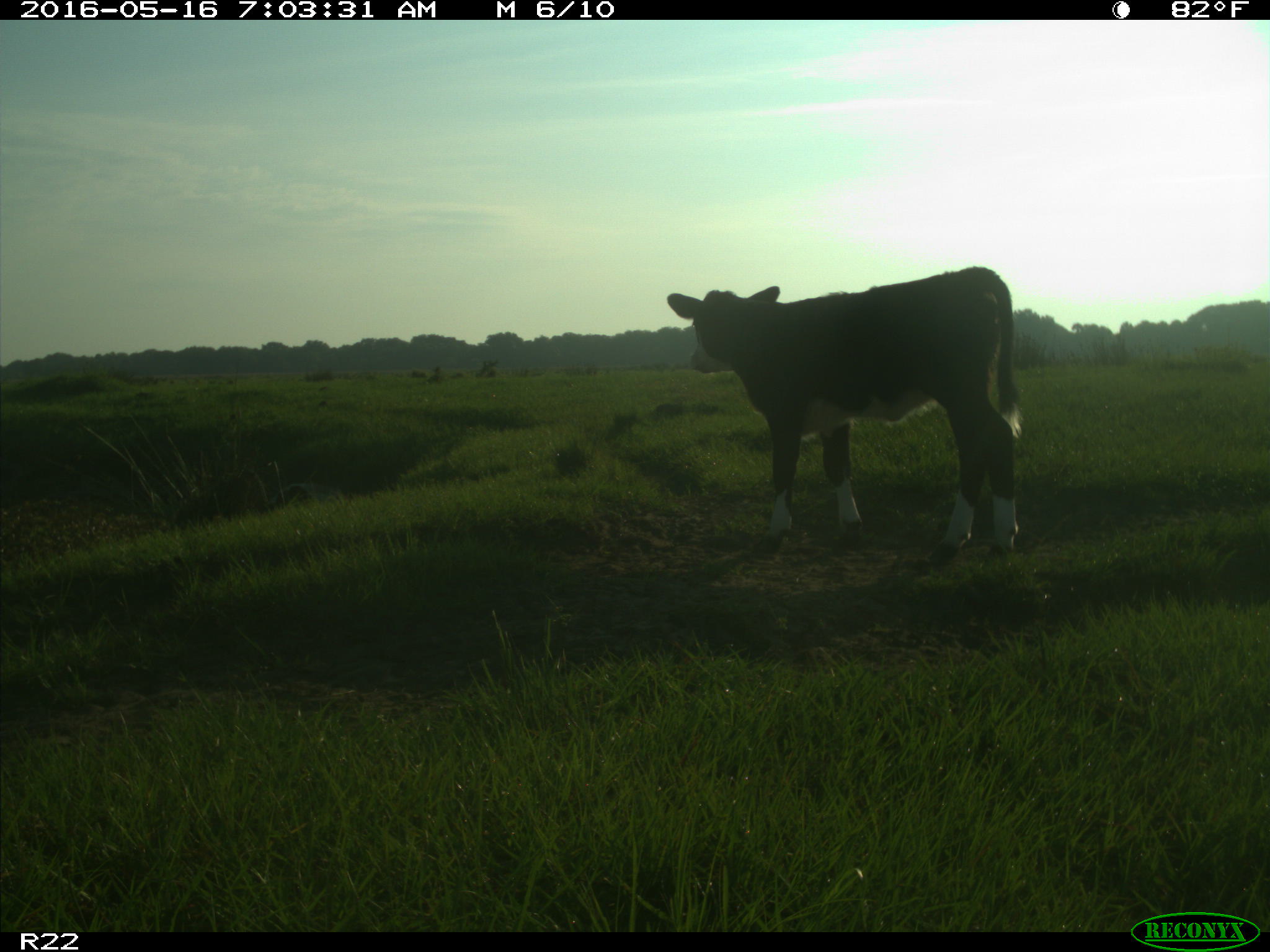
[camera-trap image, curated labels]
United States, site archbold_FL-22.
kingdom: Animalia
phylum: Chordata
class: Mammalia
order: Artiodactyla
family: Bovidae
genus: Bos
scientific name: Bos taurus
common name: domestic cow